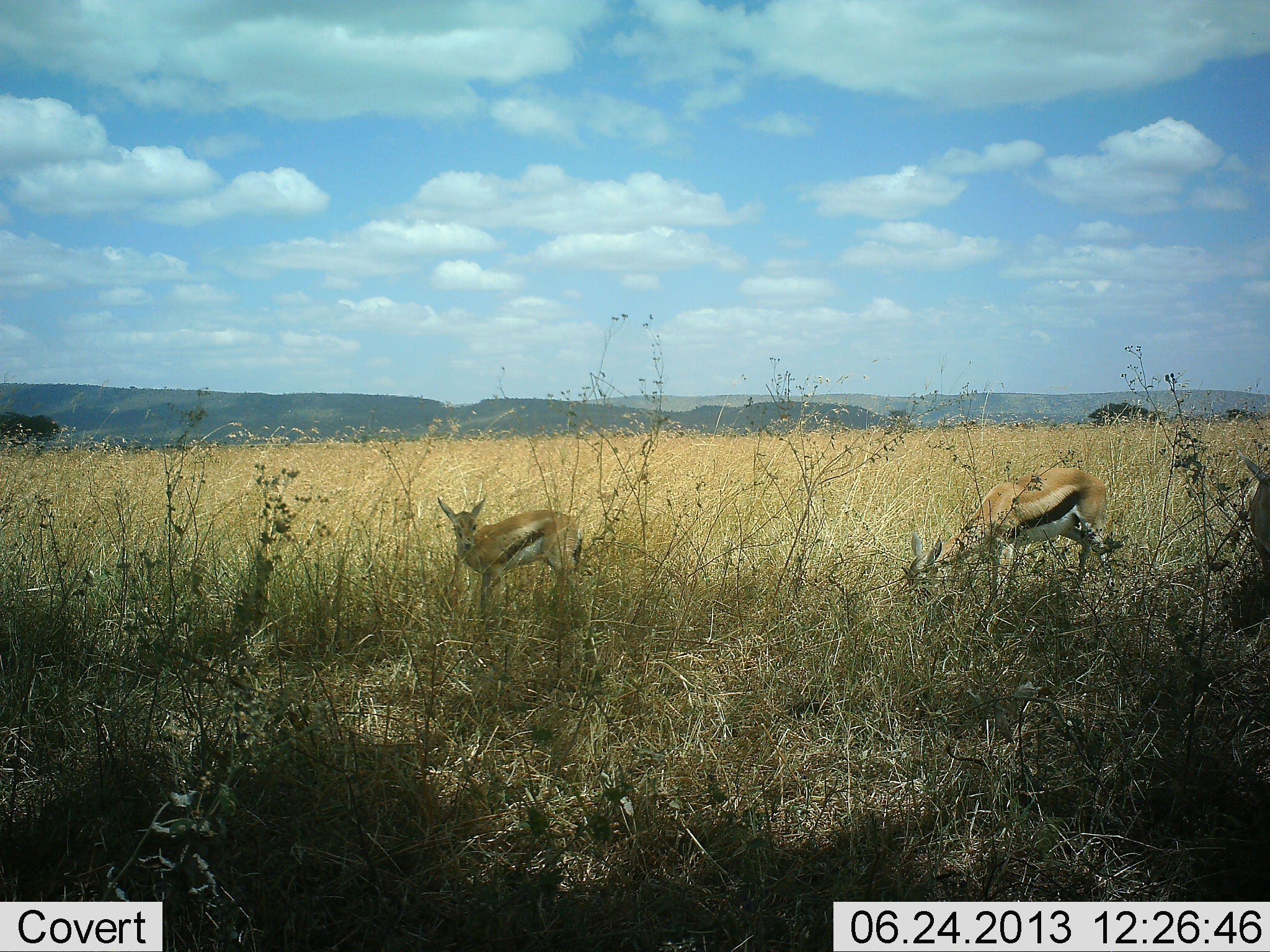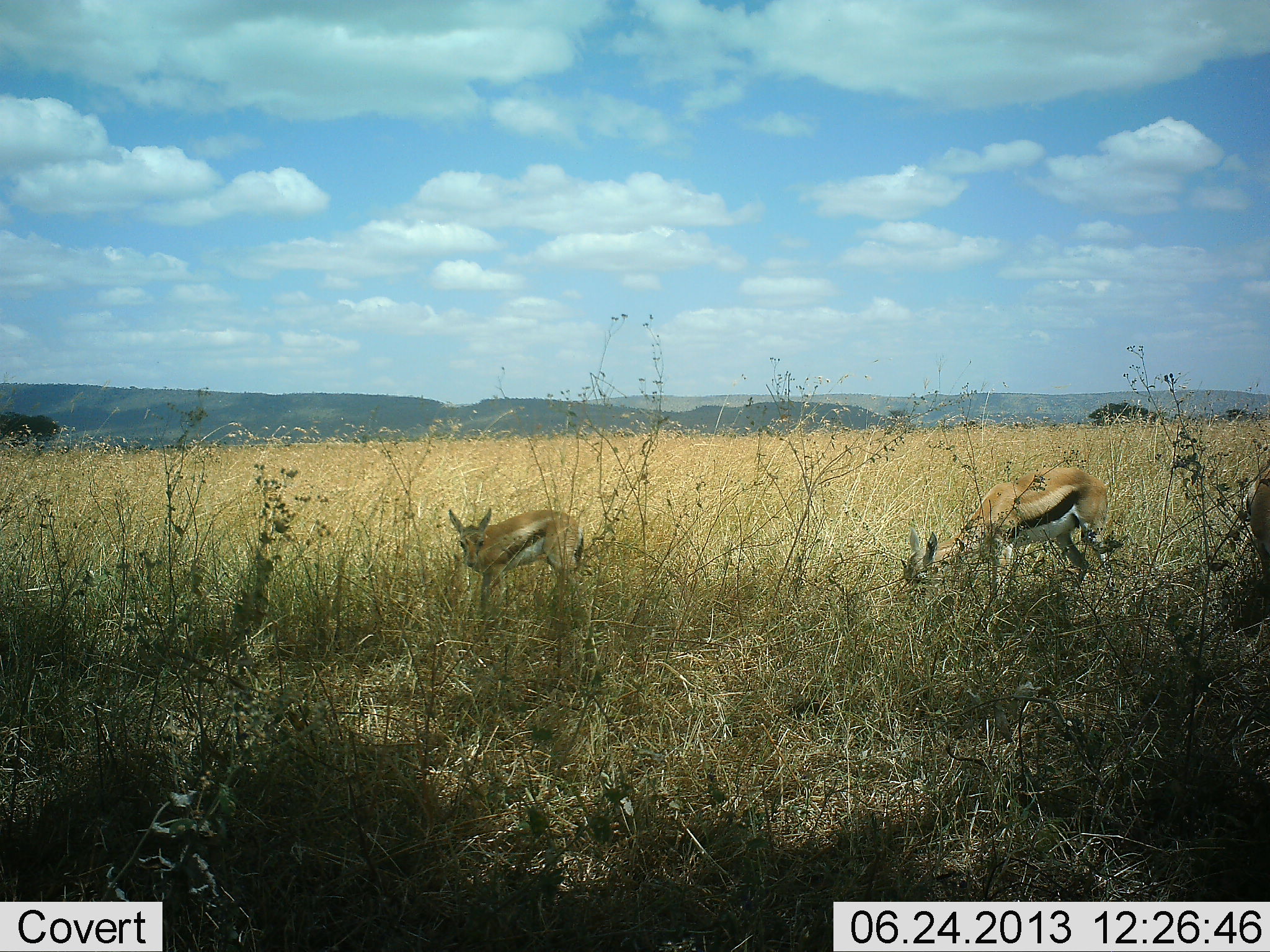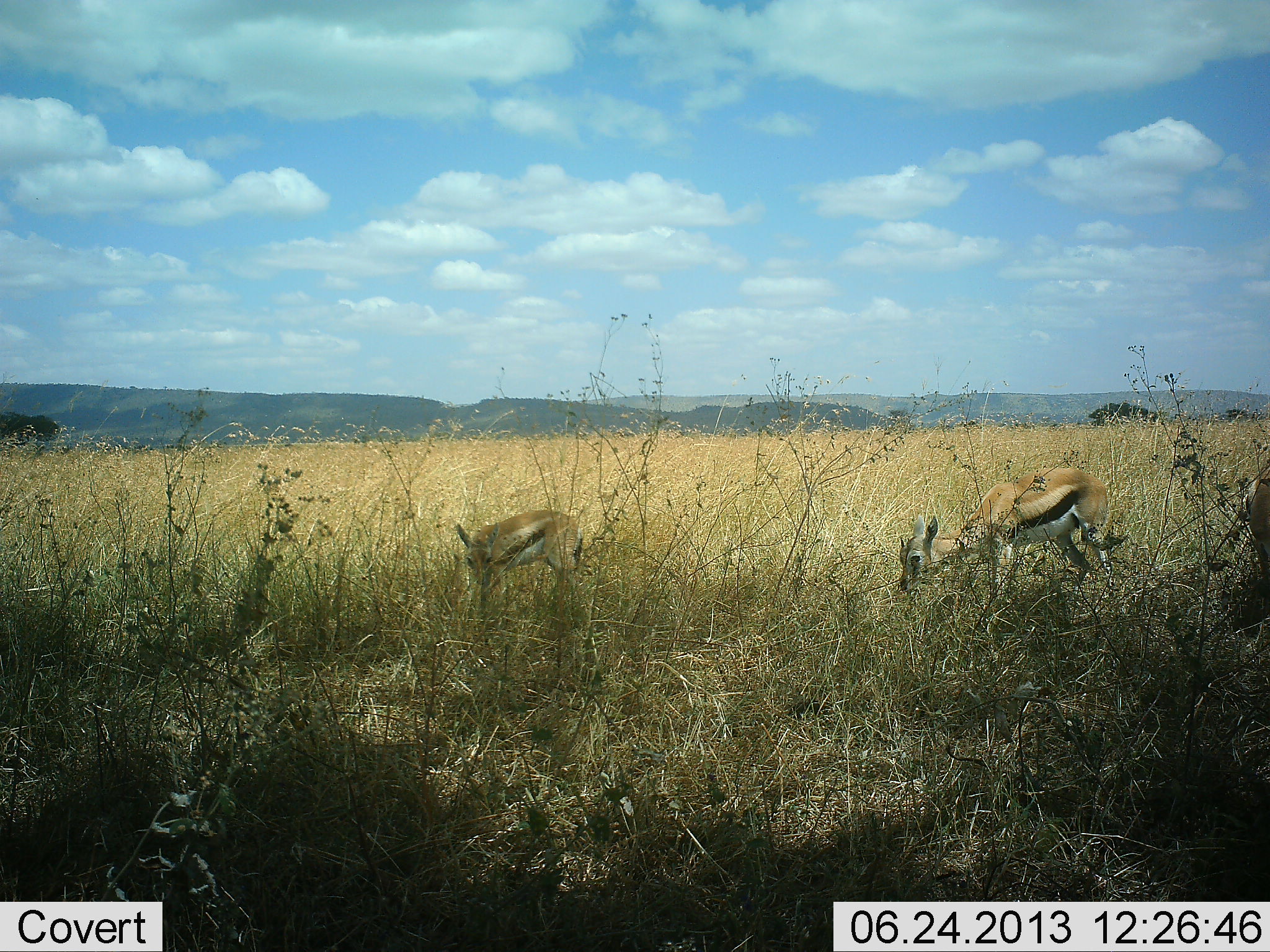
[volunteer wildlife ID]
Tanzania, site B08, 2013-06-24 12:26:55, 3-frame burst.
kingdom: Animalia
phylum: Chordata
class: Mammalia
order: Artiodactyla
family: Bovidae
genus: Eudorcas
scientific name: Eudorcas thomsonii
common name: thomson's gazelle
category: gazellethomsons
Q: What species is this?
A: Gazellethomsons (thomson's gazelle) (Eudorcas thomsonii).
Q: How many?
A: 2.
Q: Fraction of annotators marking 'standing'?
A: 48%.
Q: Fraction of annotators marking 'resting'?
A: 0%.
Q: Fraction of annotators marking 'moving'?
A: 0%.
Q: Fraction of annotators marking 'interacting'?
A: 0%.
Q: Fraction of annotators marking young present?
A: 14%.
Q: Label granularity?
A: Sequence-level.